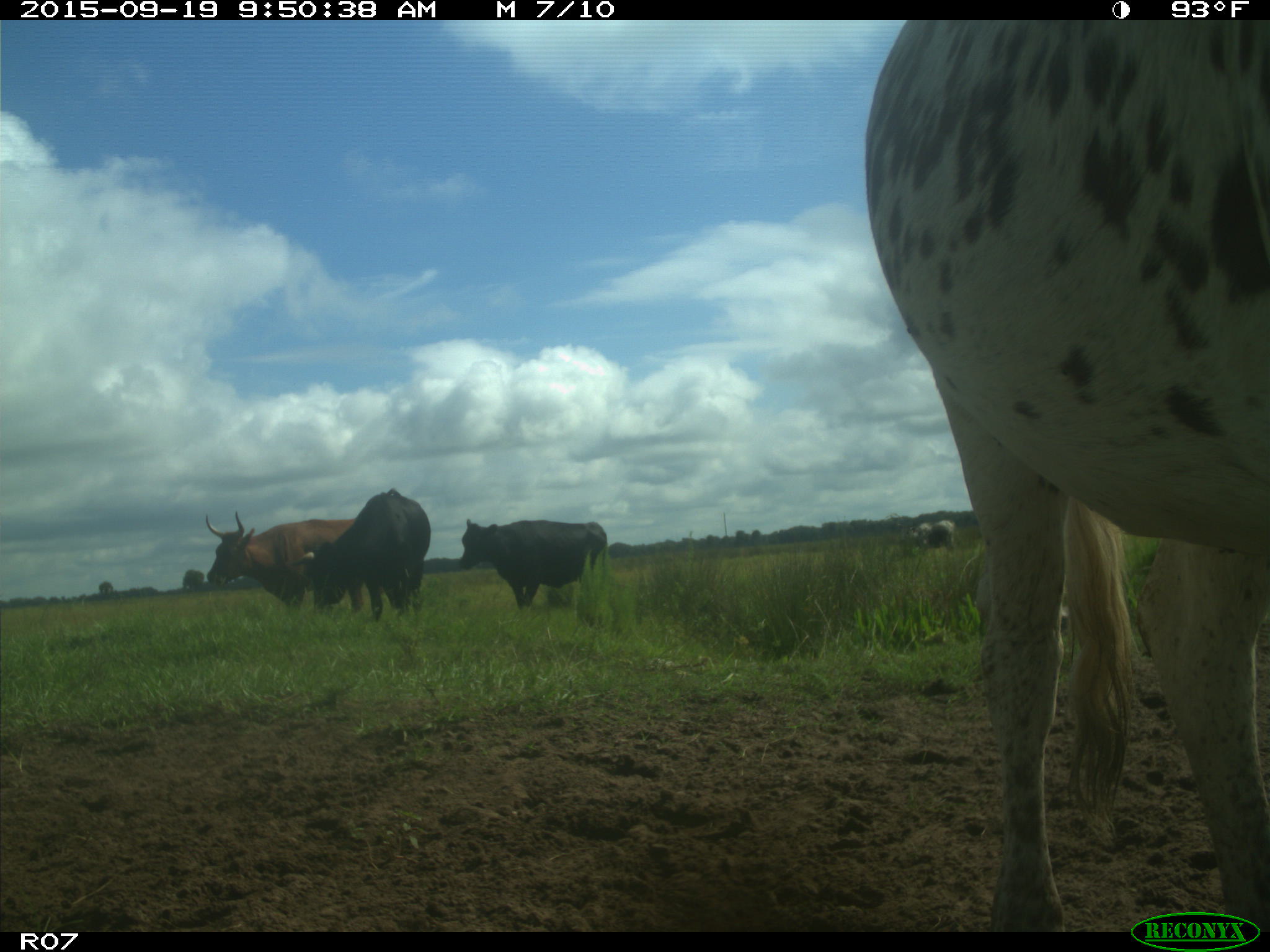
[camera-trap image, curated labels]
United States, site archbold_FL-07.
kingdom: Animalia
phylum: Chordata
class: Mammalia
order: Artiodactyla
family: Bovidae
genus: Bos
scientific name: Bos taurus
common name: domestic cow